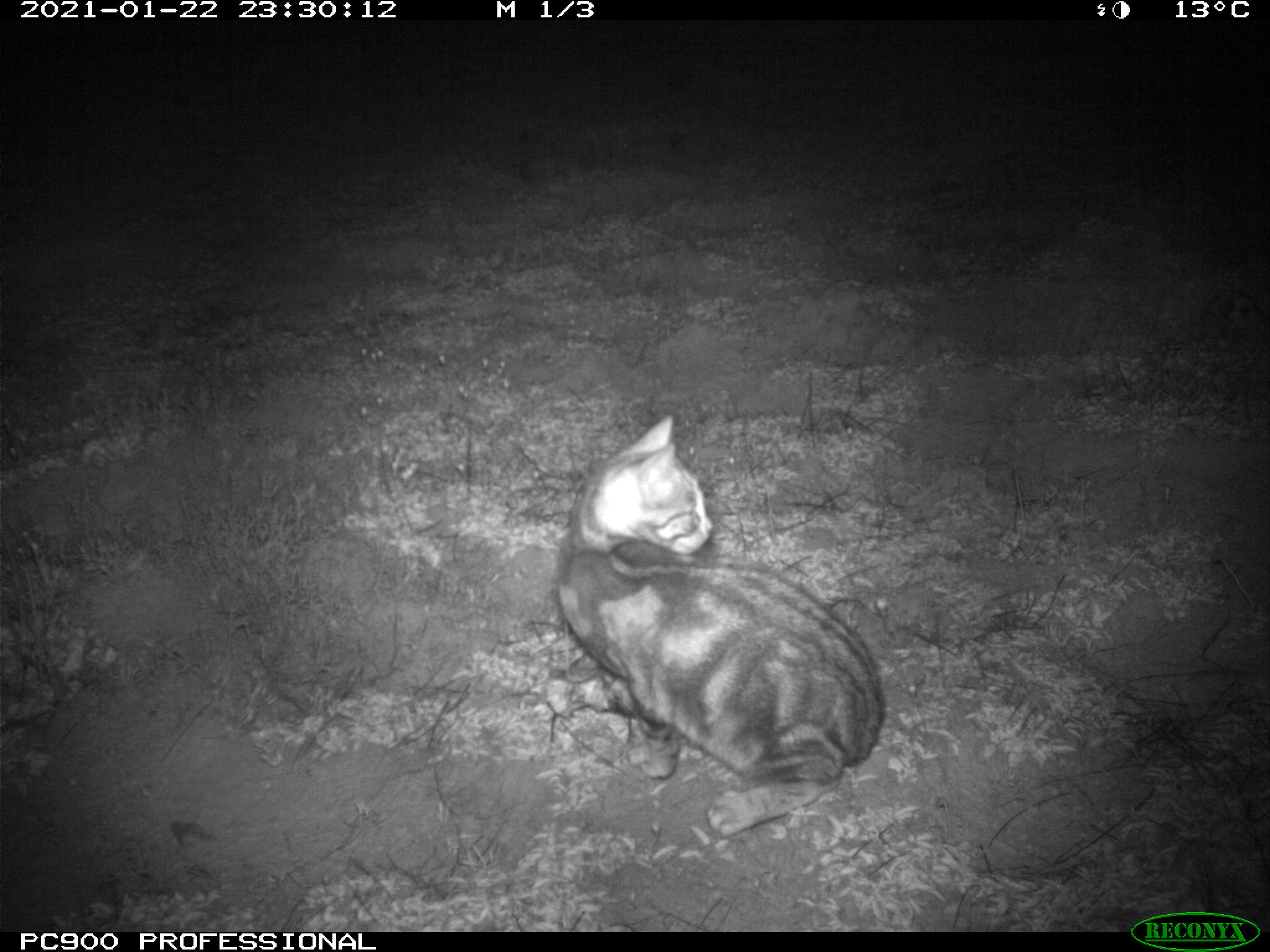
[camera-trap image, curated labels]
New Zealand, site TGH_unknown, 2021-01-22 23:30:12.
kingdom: Animalia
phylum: Chordata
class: Mammalia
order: Carnivora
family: Felidae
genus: Felis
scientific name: Felis catus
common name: domestic cat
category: cat